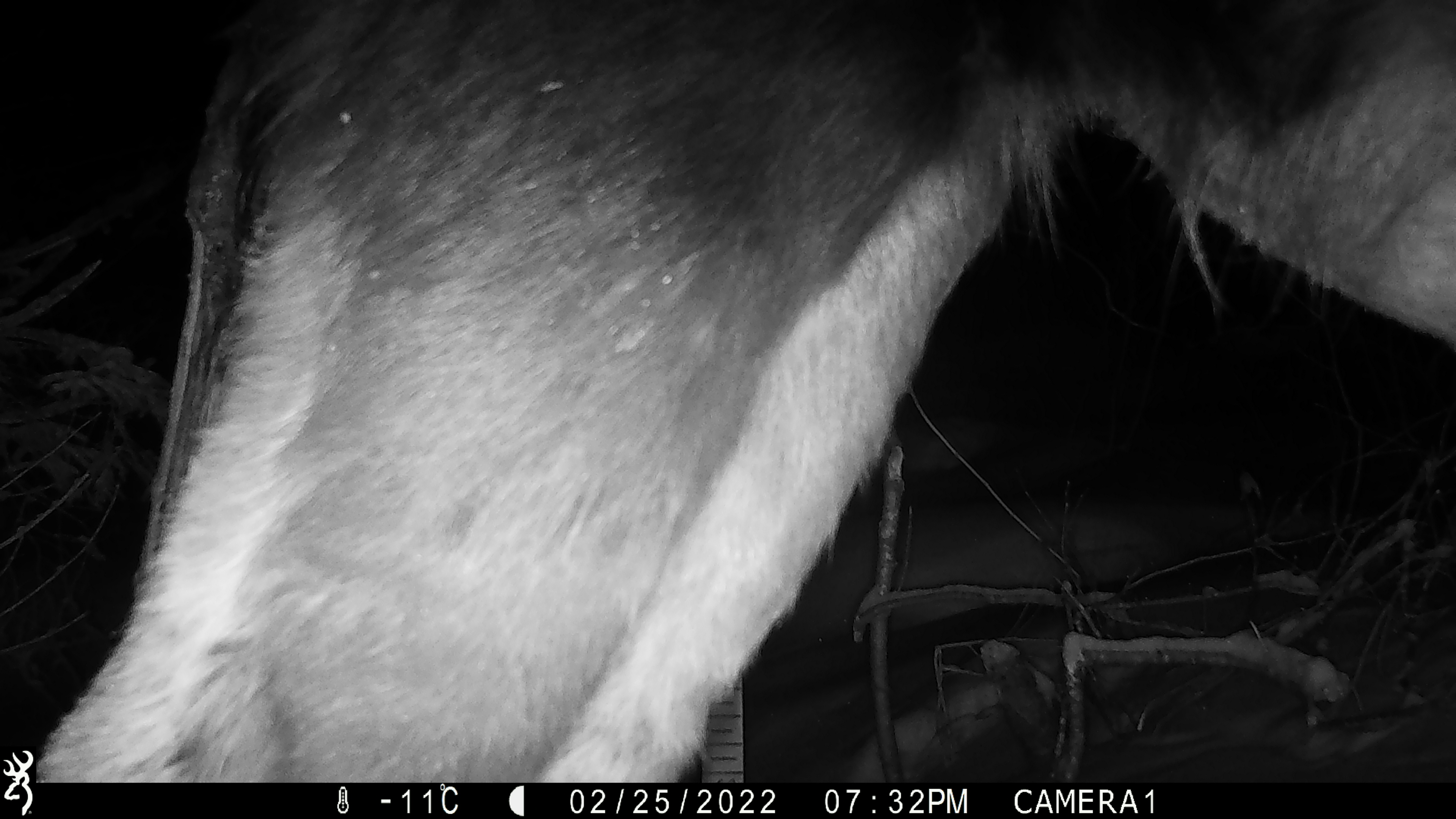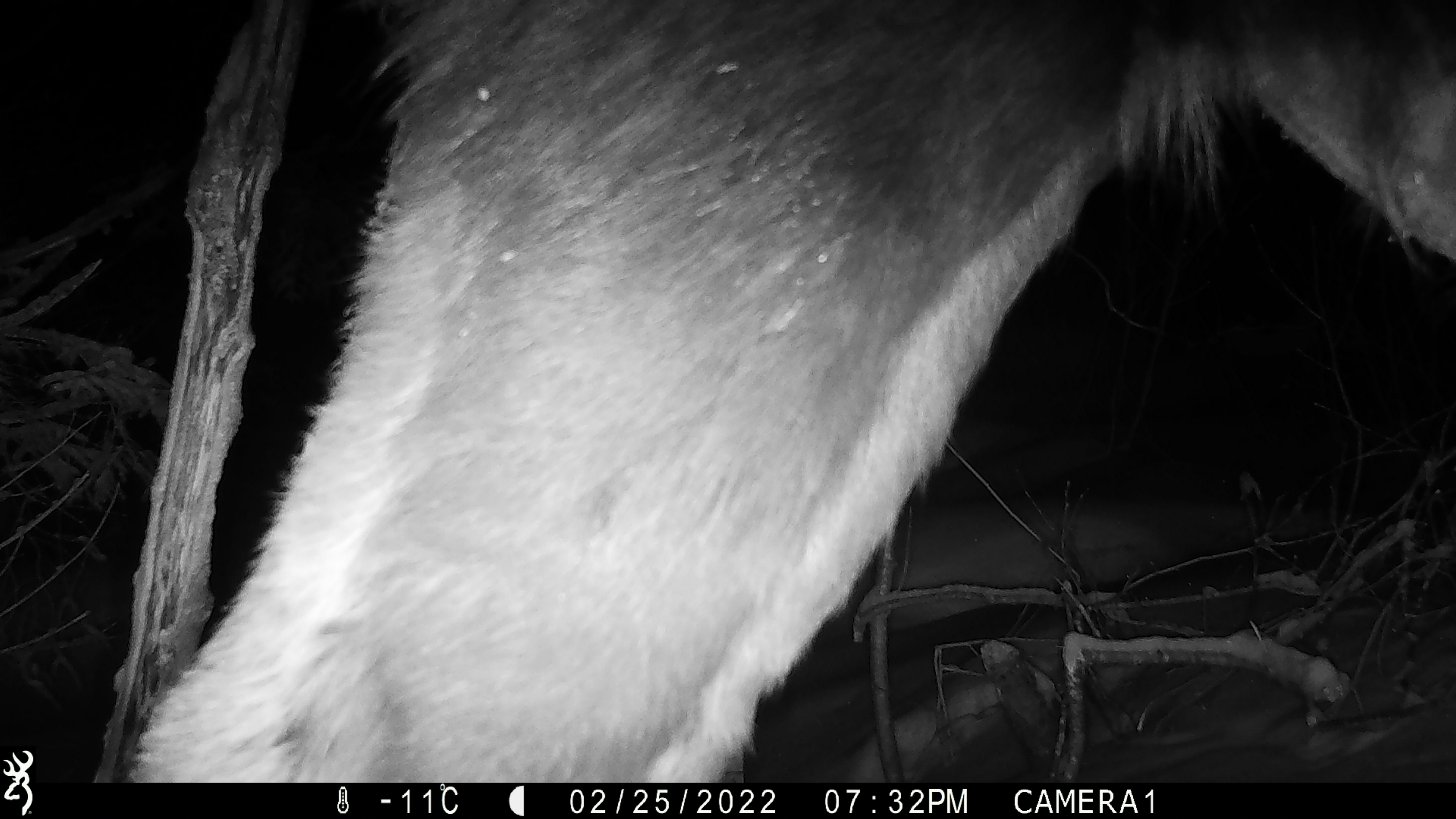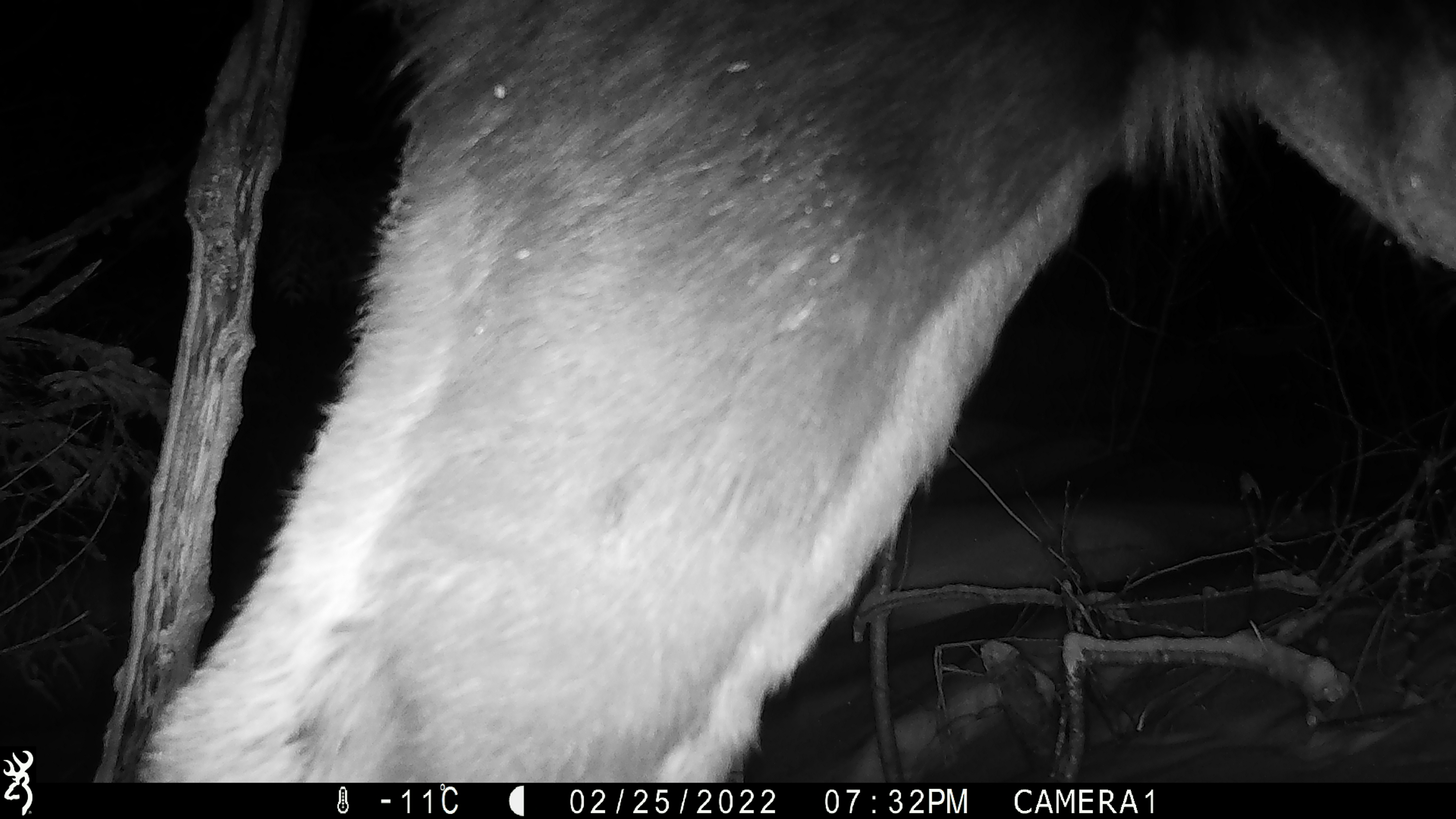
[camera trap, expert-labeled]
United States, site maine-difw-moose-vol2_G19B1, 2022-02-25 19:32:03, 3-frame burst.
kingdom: Animalia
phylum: Chordata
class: Mammalia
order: Artiodactyla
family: Cervidae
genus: Alces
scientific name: Alces alces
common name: moose